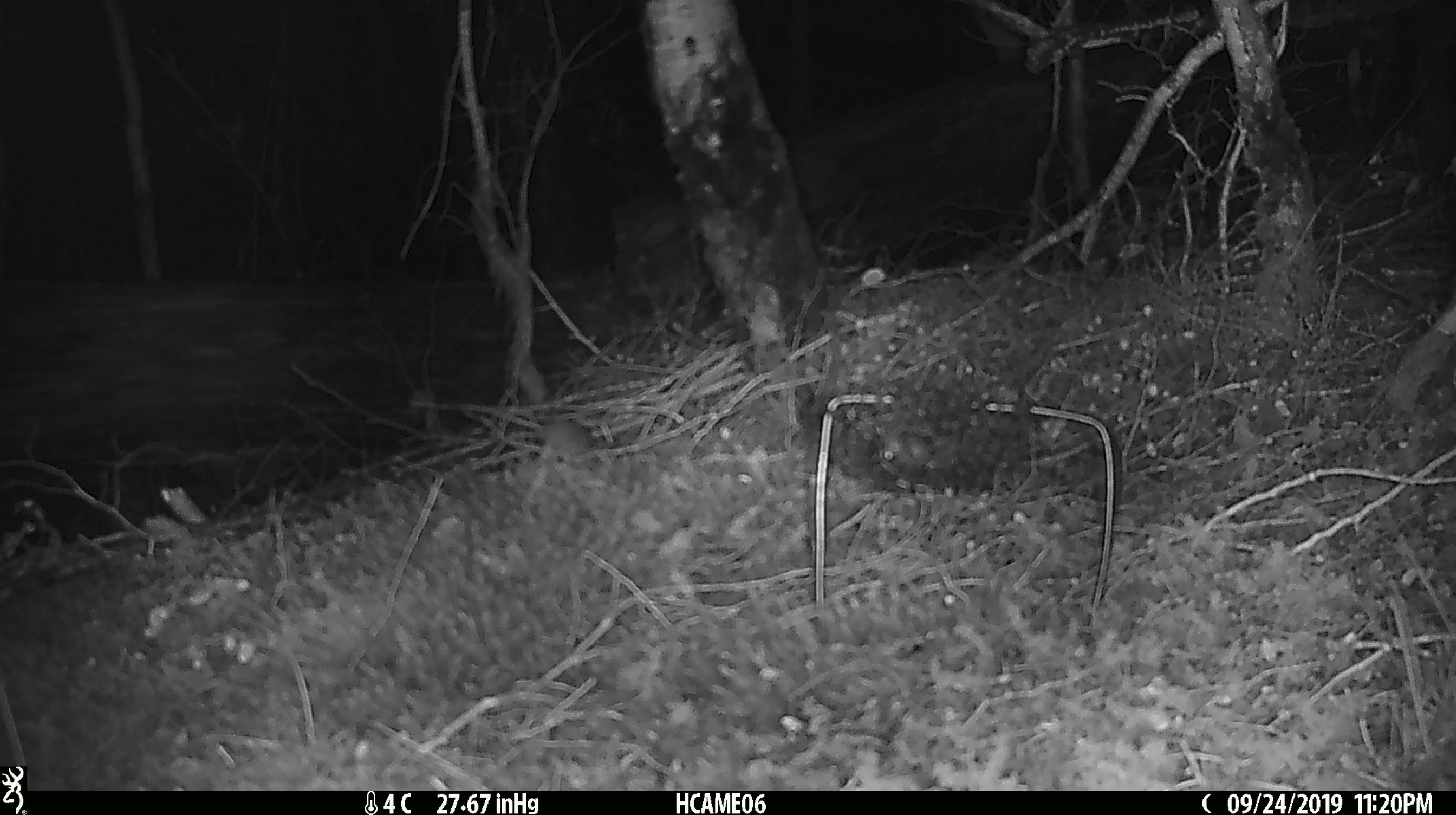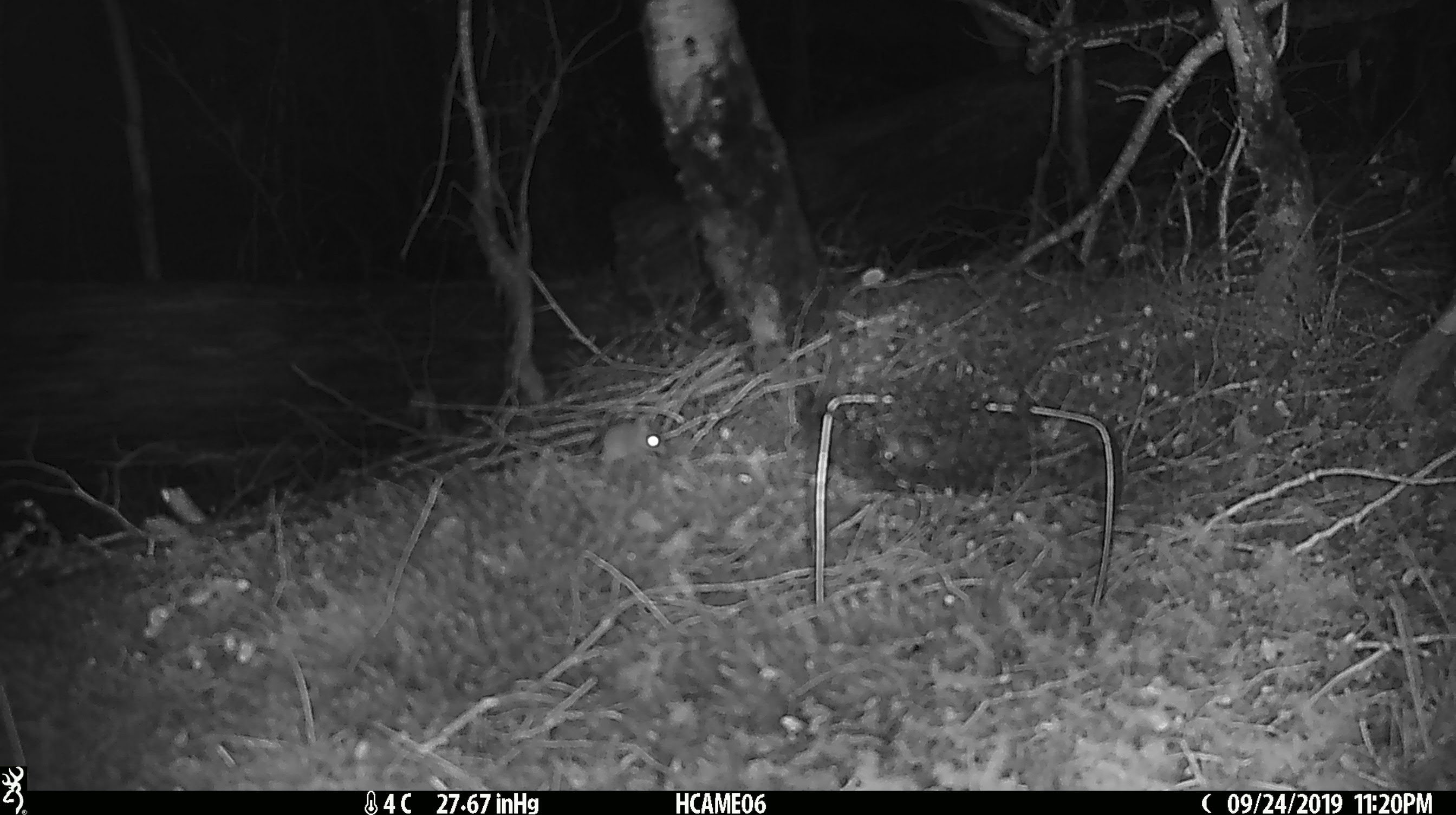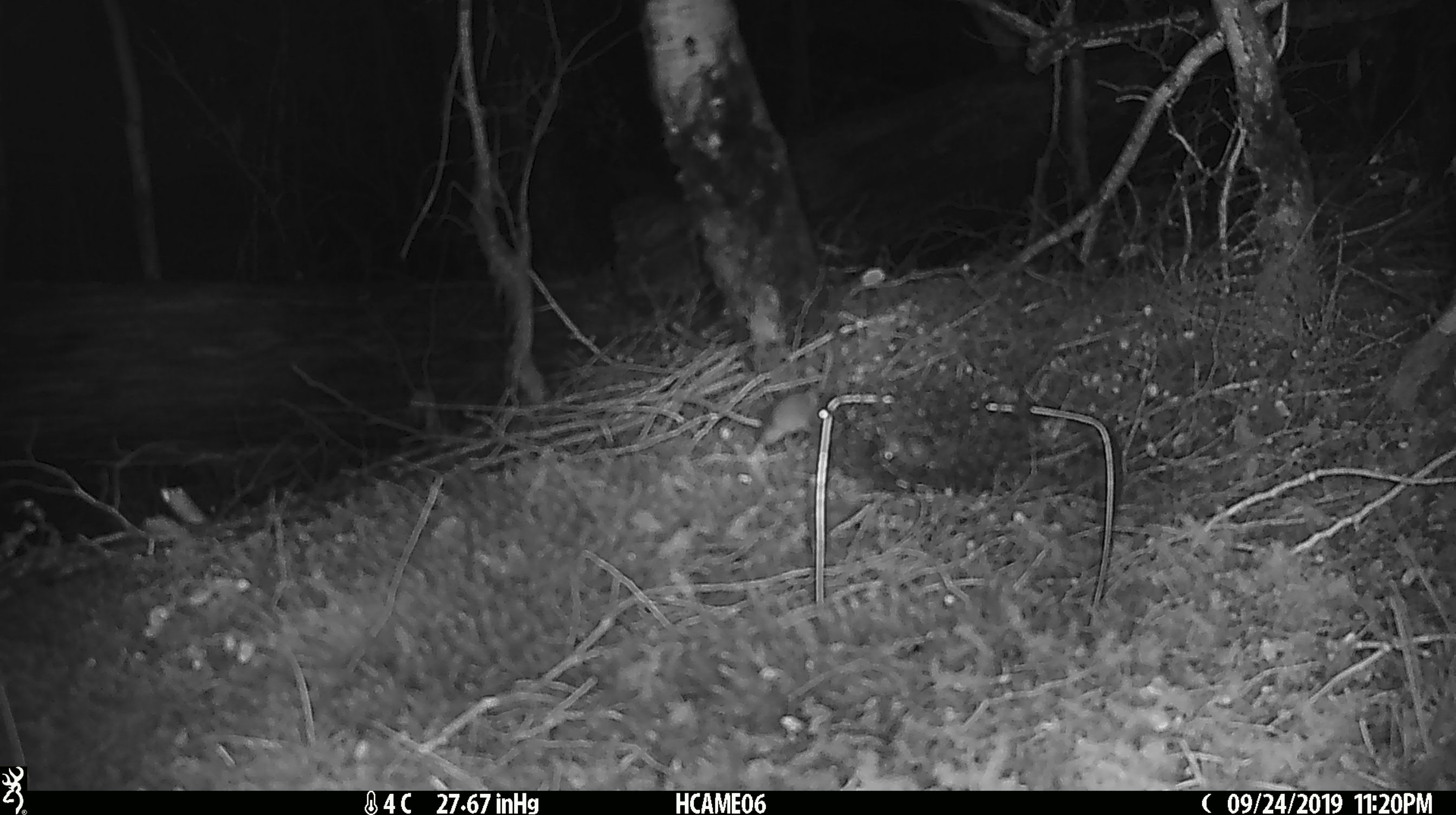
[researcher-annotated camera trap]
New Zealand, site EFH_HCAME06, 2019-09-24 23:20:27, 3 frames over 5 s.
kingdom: Animalia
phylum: Chordata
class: Mammalia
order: Rodentia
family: Muridae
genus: Mus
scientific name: Mus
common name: mouse